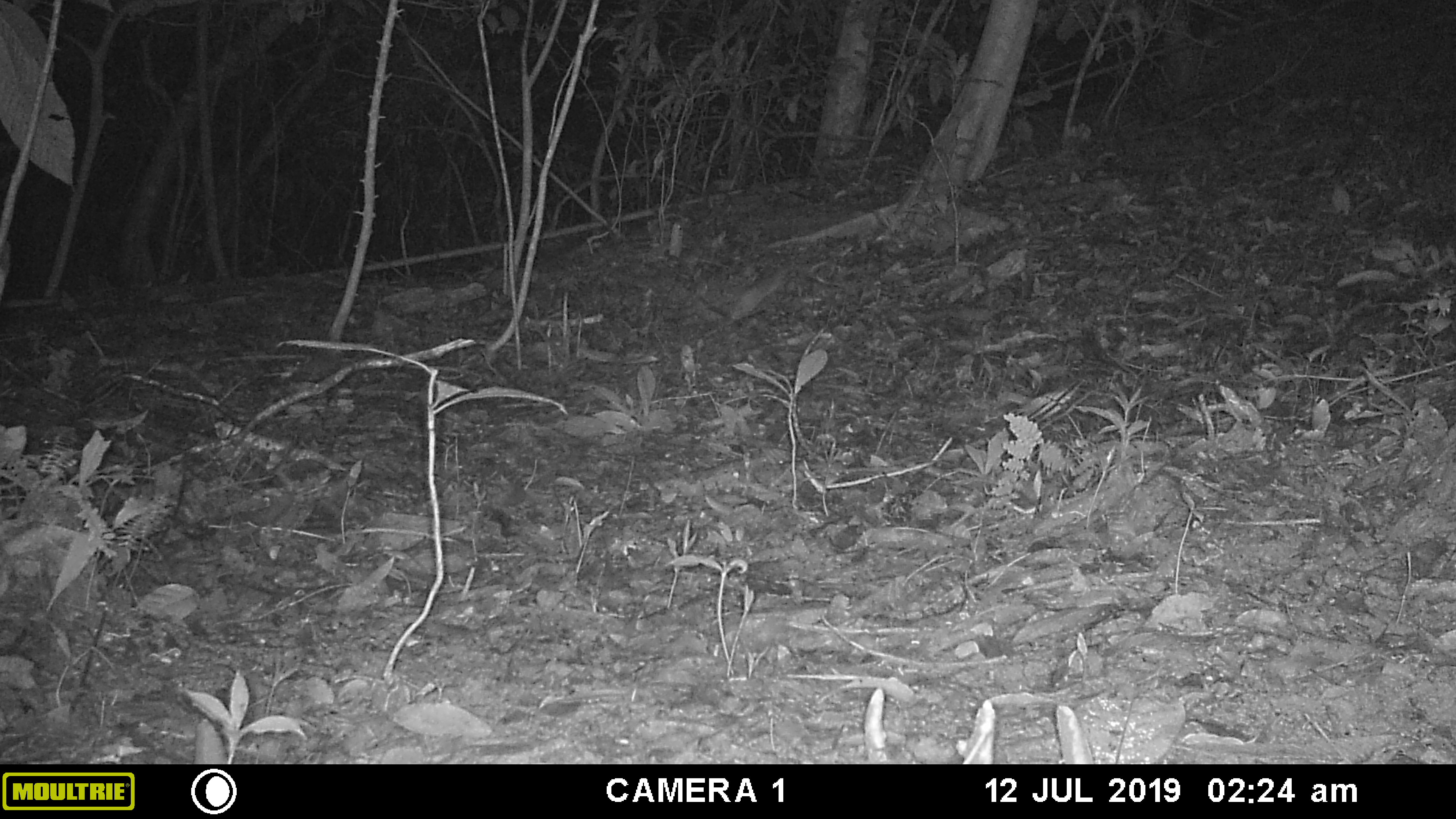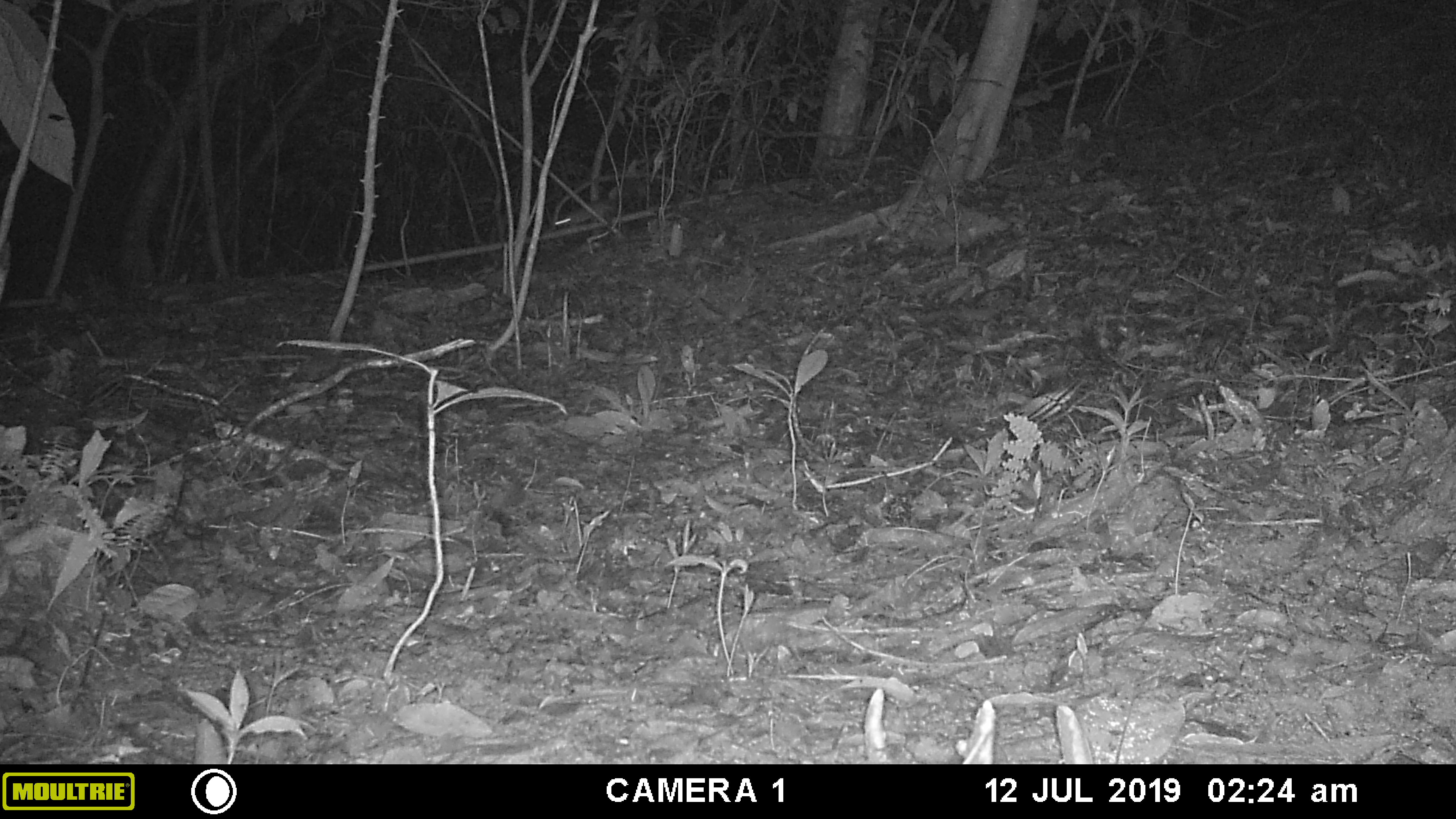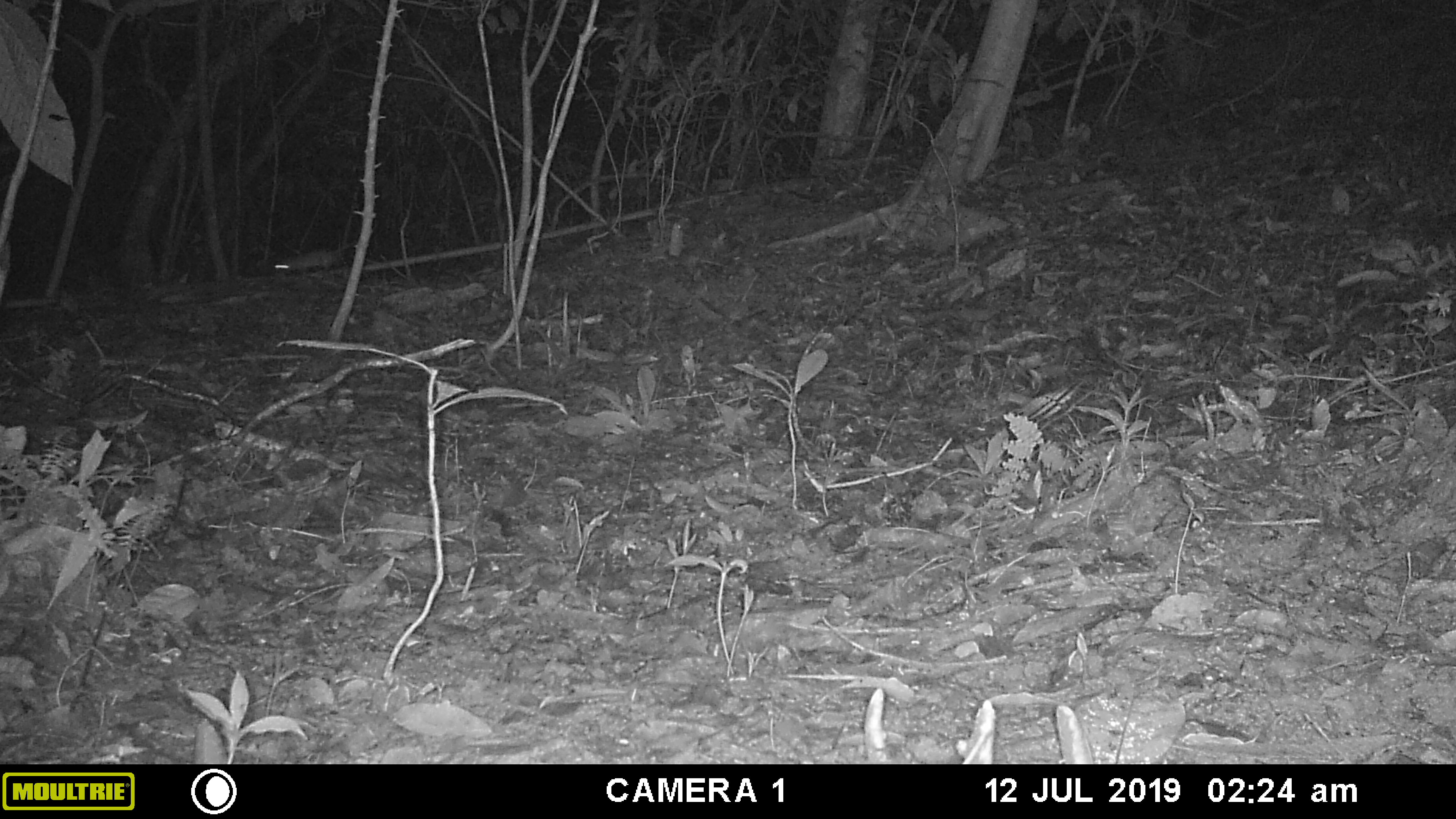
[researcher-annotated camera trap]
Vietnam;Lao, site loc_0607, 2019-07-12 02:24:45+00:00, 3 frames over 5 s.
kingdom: Animalia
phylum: Chordata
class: Mammalia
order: Rodentia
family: Muridae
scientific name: Muridae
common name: old-world mice and rats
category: unidentified murid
Unidentified murid (old-world mice and rats) (Muridae). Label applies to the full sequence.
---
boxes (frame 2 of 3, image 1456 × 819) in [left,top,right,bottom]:
unidentified murid: [554,199,619,227]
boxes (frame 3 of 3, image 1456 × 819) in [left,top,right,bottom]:
unidentified murid: [273,240,356,275]